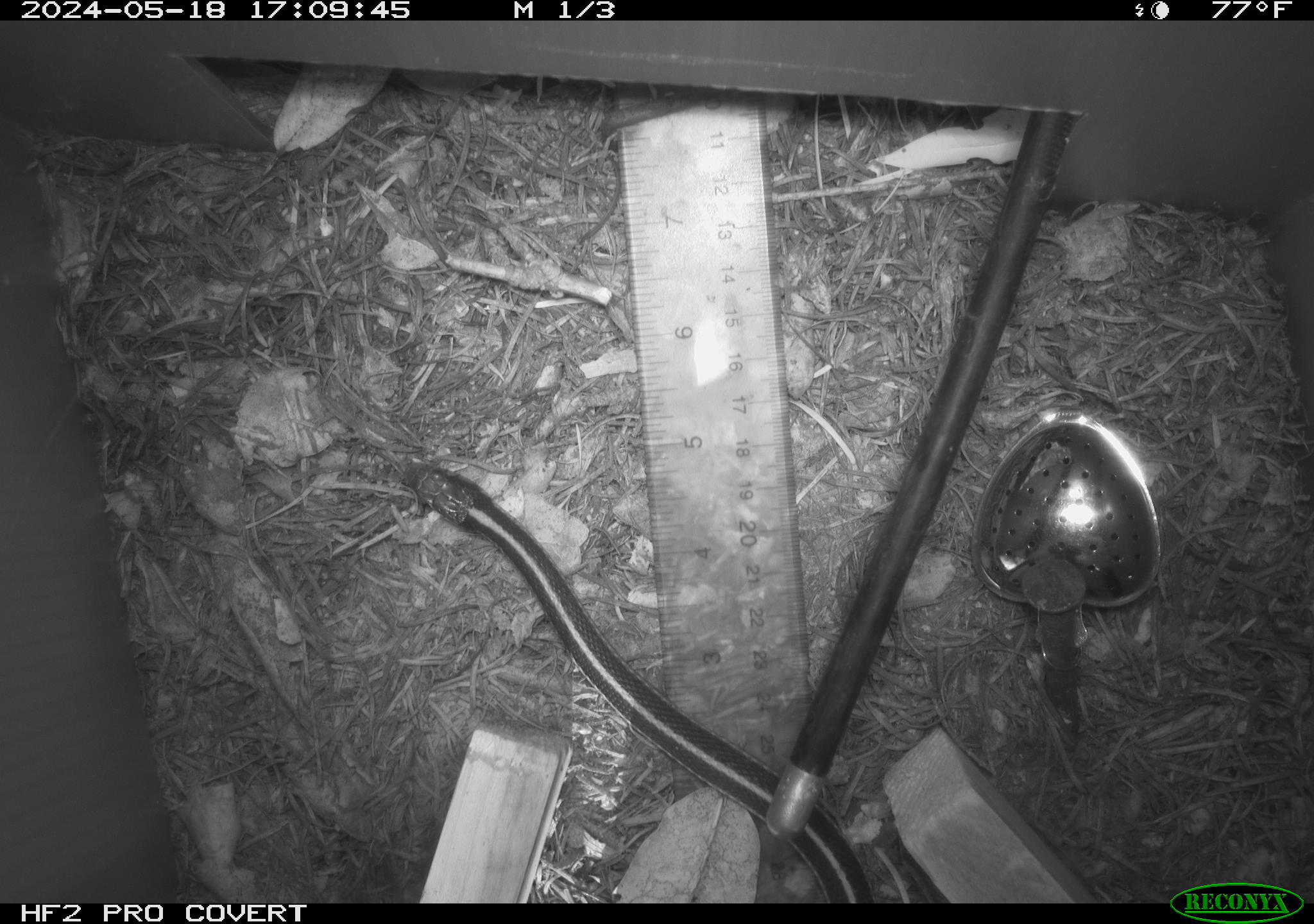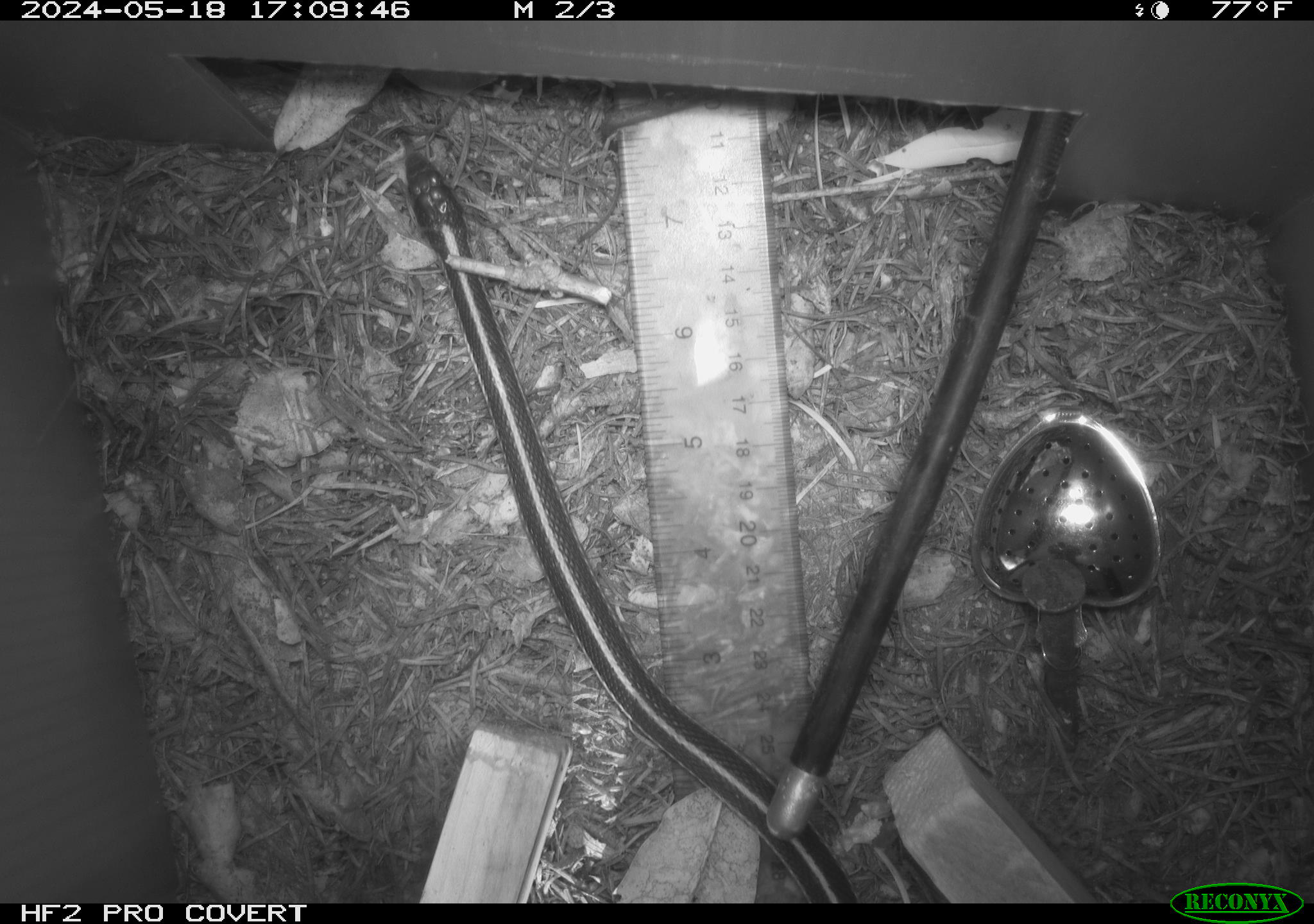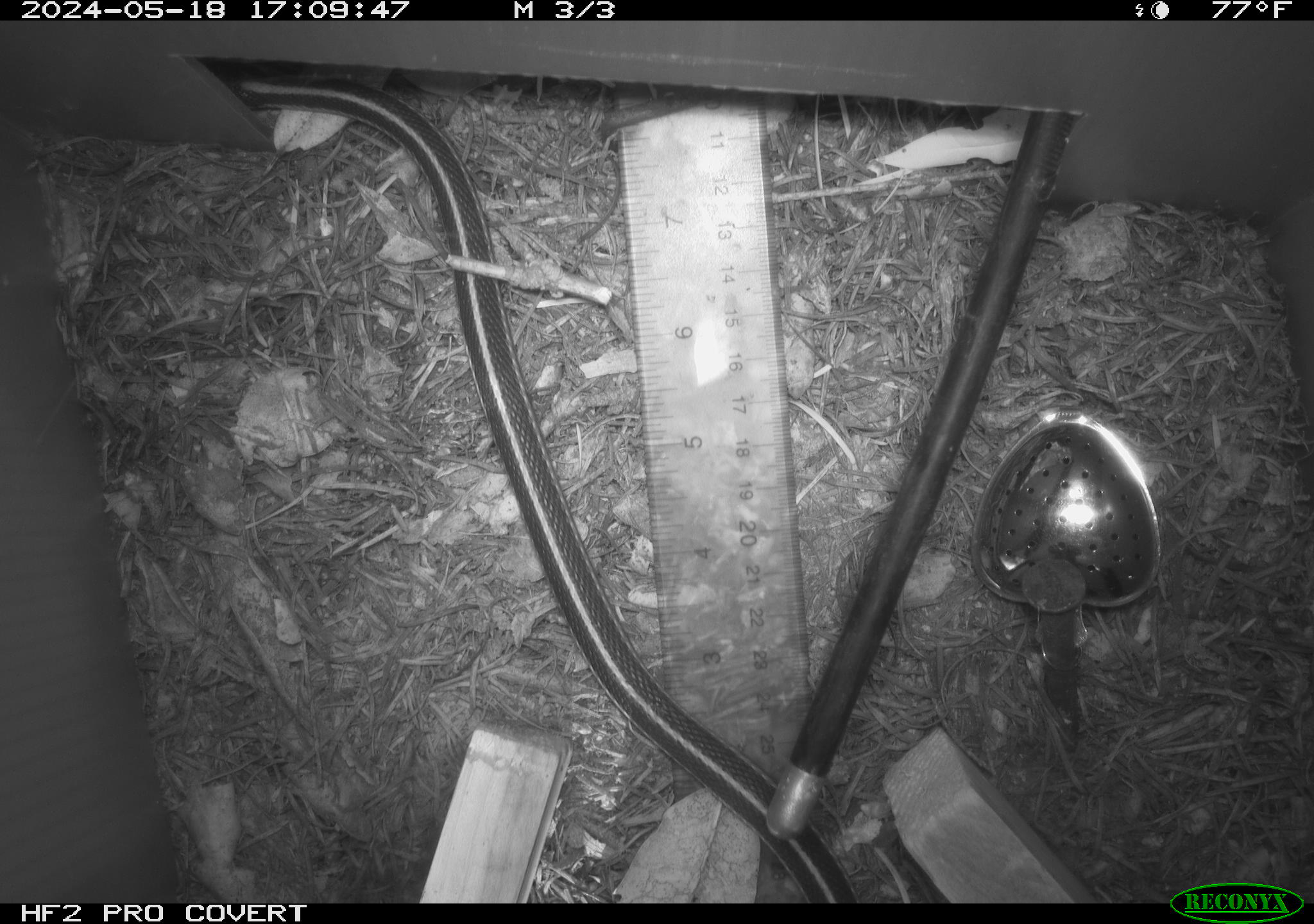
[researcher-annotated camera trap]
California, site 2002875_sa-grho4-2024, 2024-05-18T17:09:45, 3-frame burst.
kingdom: Animalia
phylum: Chordata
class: Reptilia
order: Squamata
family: Colubridae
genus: Thamnophis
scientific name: Thamnophis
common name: american gartersnakes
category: thamnophis species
Thamnophis species (american gartersnakes) (Thamnophis).